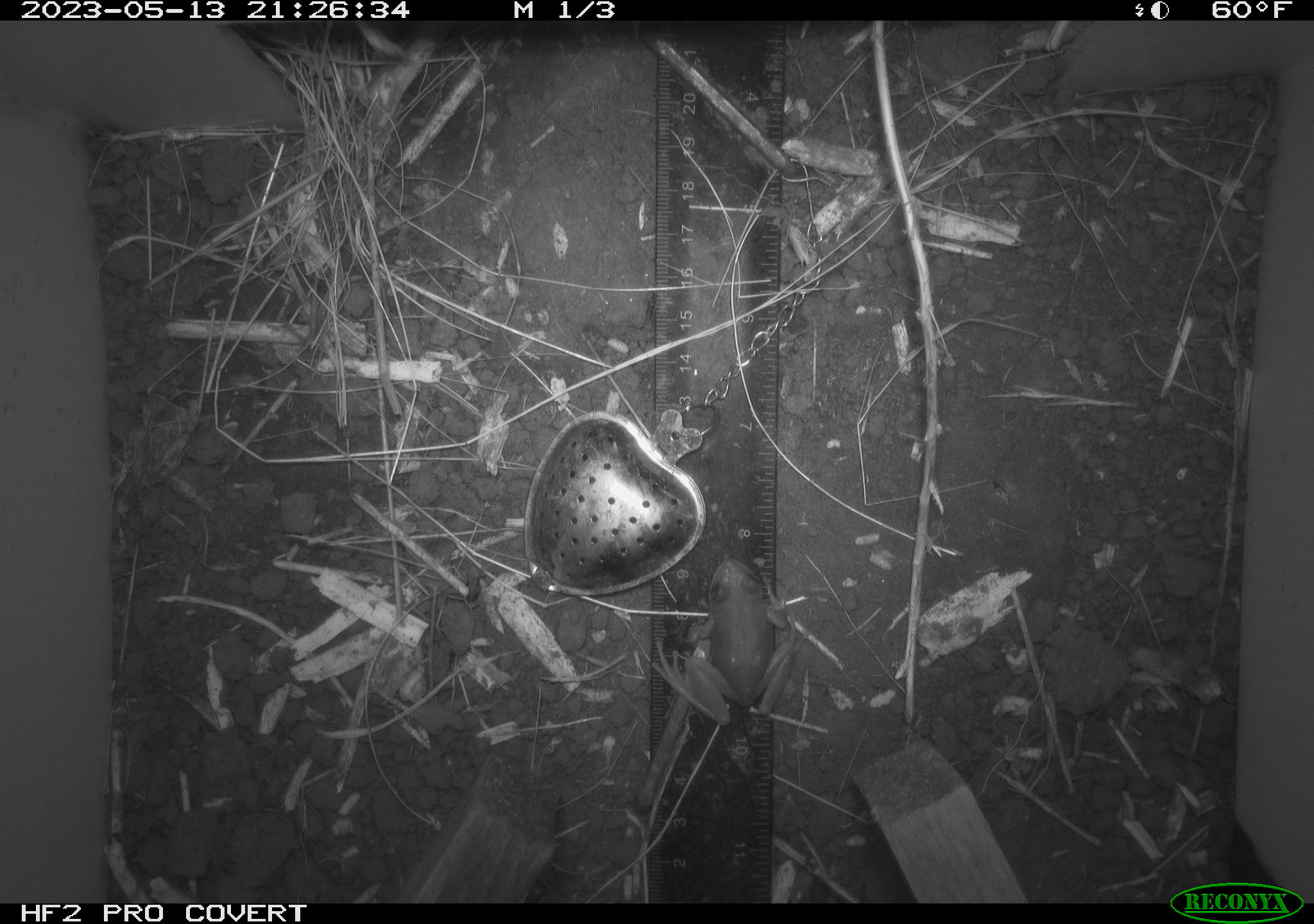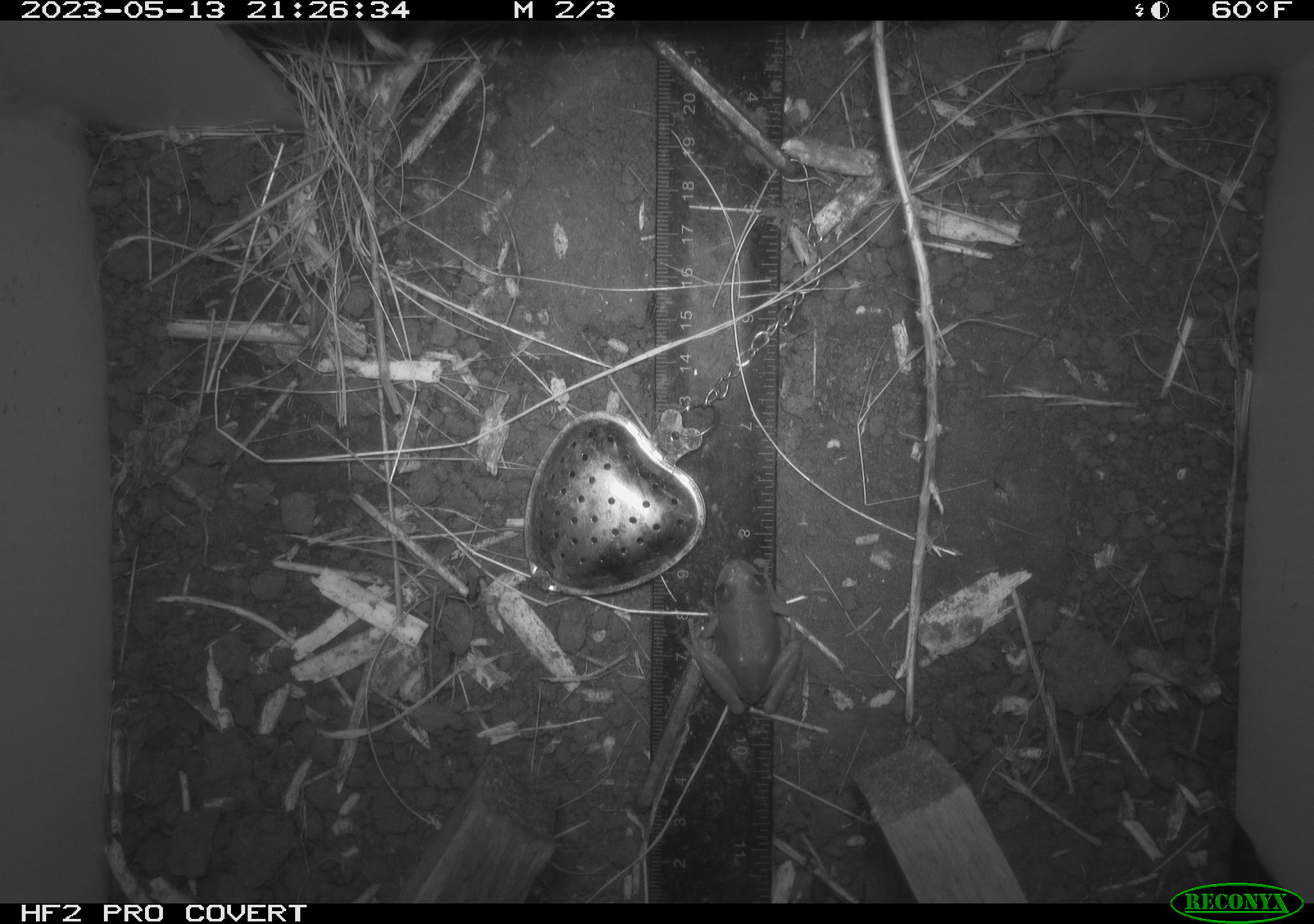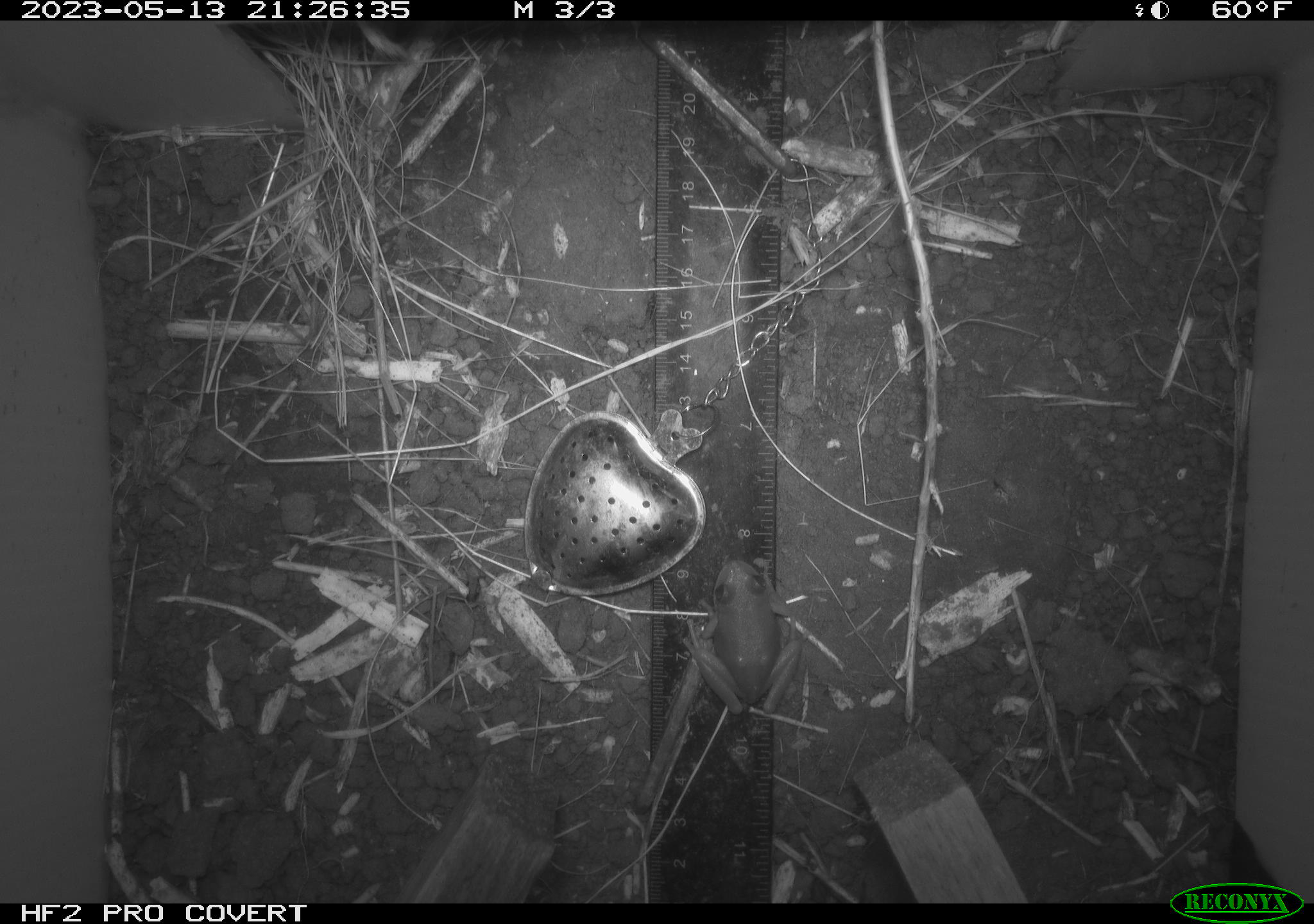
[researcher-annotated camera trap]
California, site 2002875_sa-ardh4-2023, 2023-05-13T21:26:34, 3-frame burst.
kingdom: Animalia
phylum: Chordata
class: Amphibia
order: Anura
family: Hylidae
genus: Pseudacris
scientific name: Pseudacris regilla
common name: sierran treefrog